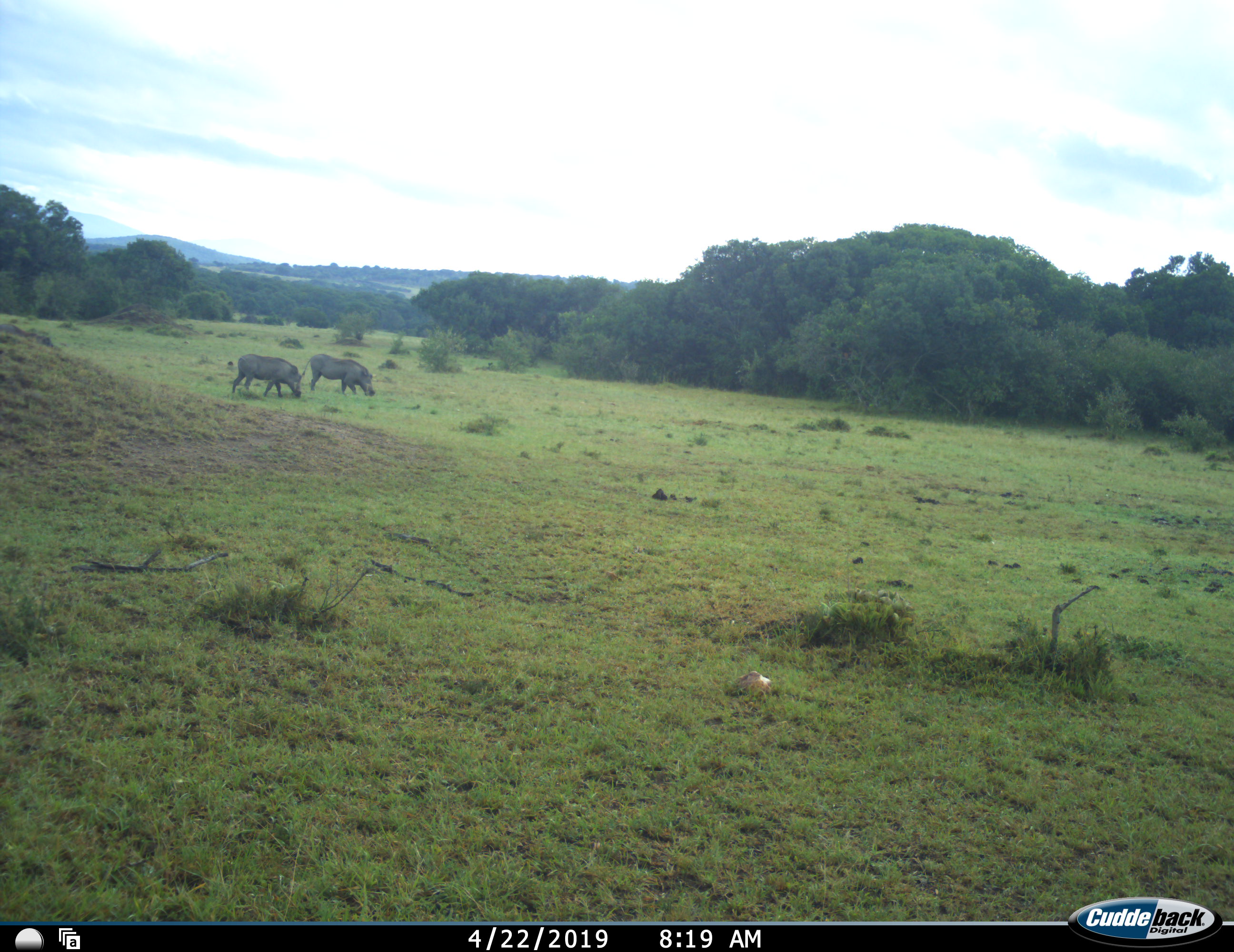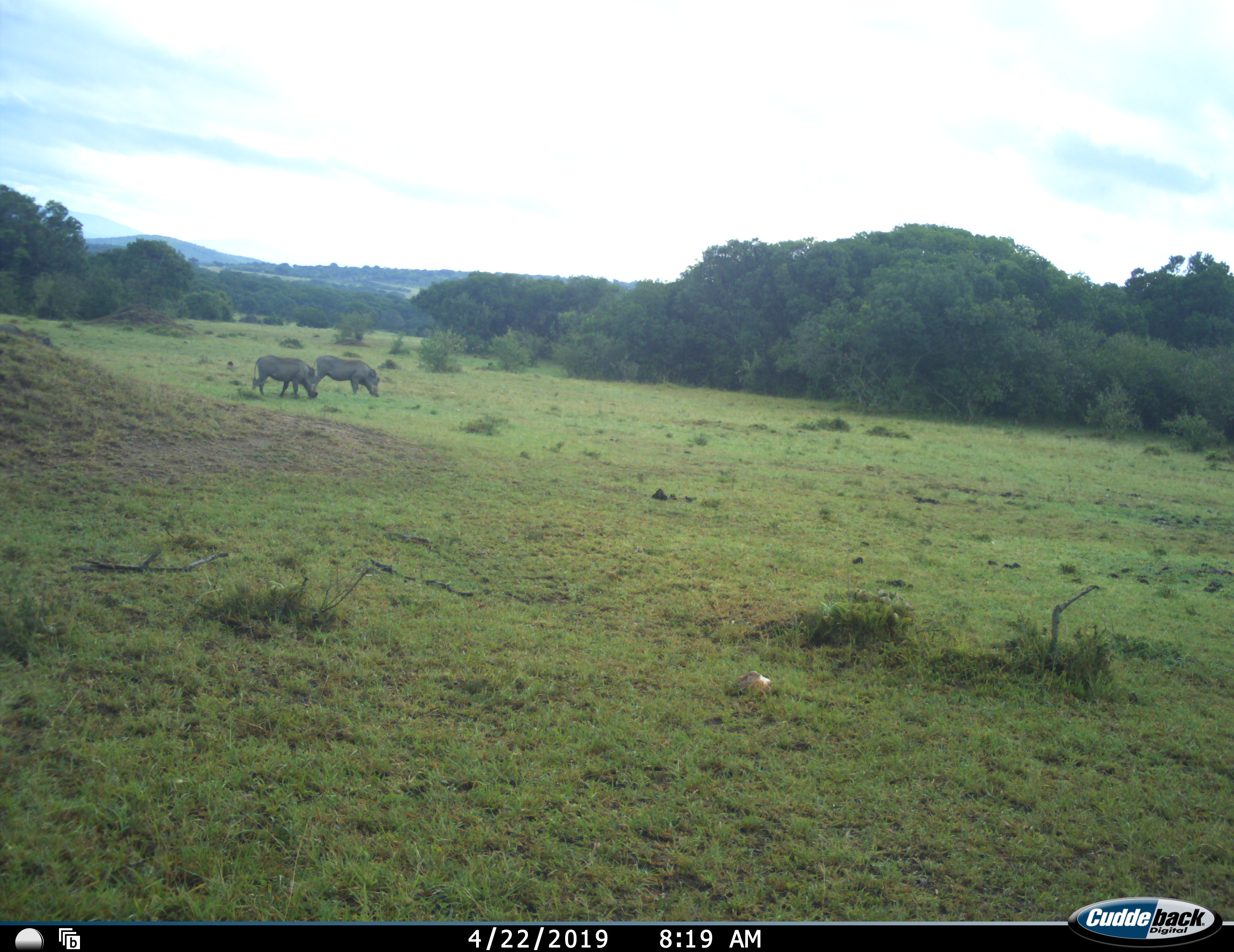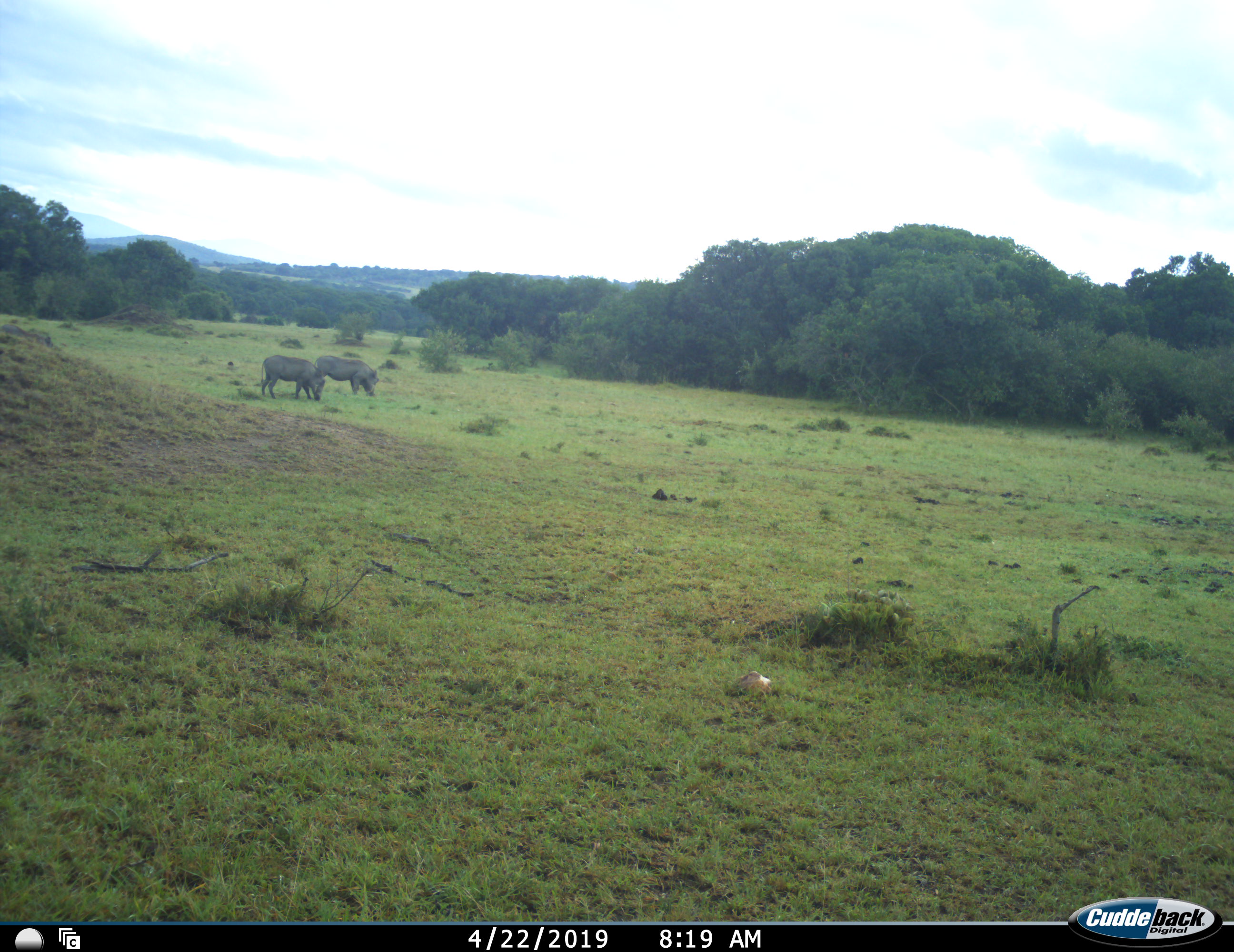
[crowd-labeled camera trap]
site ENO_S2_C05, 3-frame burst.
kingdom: Animalia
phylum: Chordata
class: Mammalia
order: Artiodactyla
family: Suidae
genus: Phacochoerus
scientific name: Phacochoerus africanus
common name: warthog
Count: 2.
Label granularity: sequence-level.